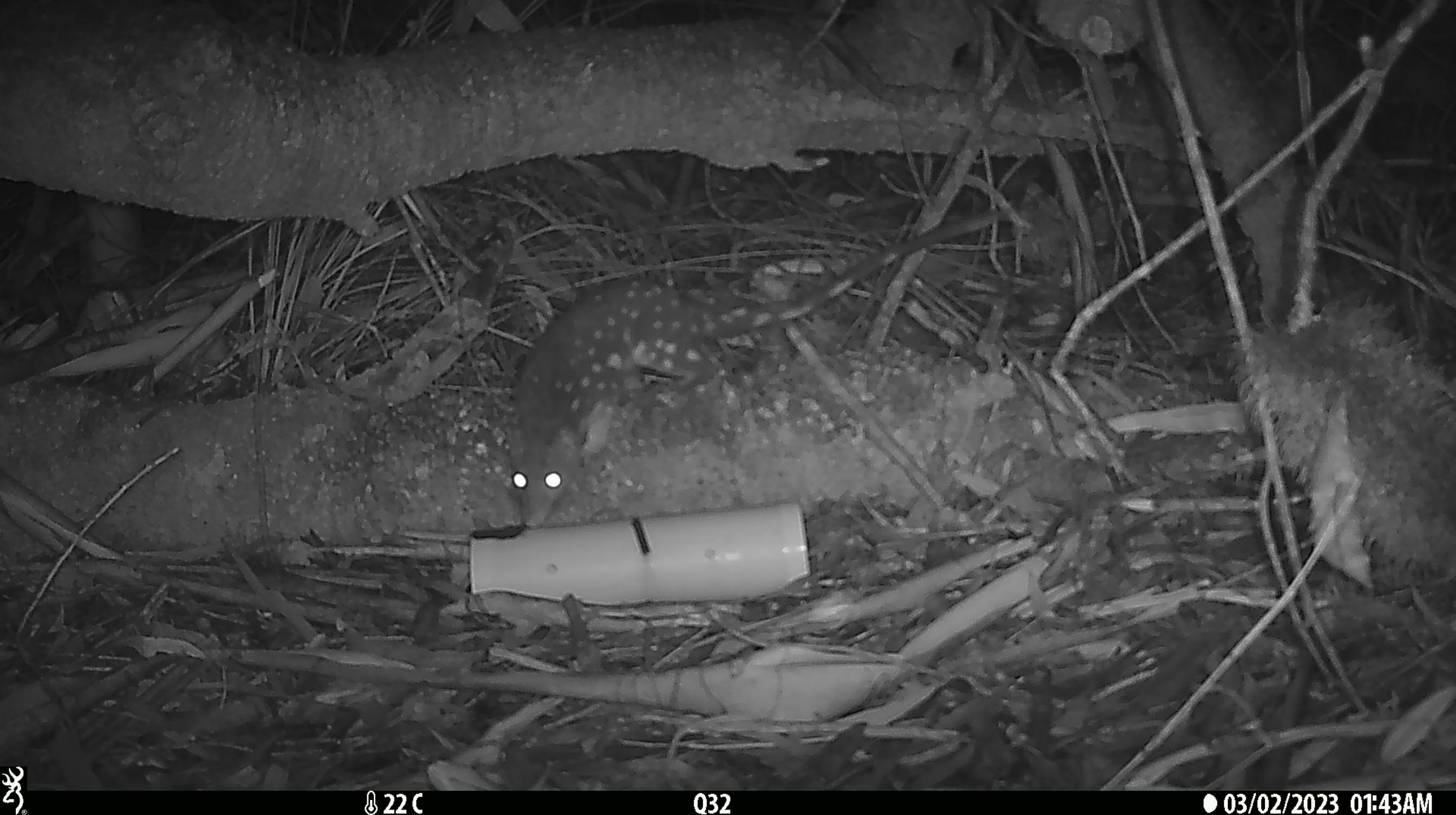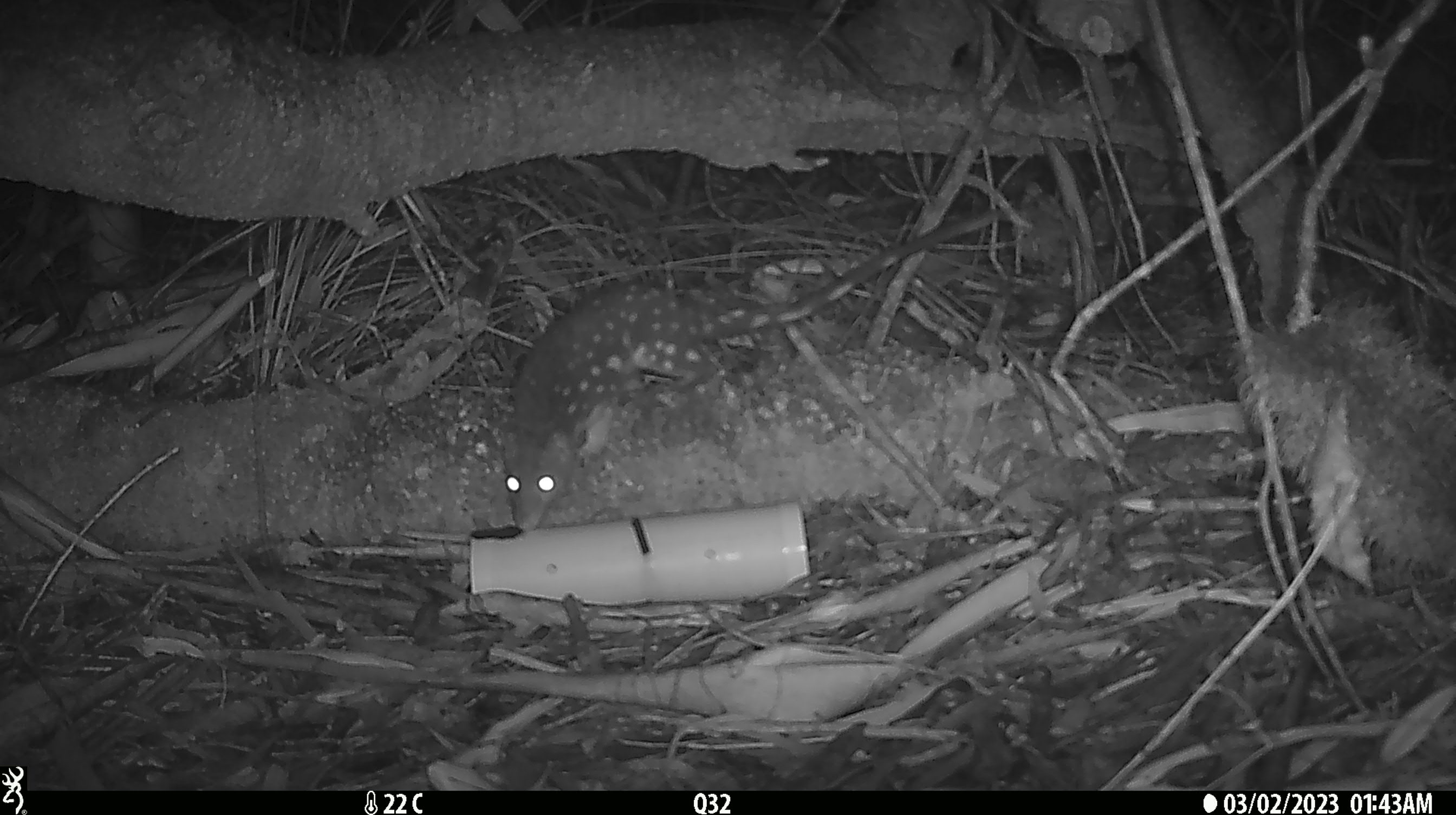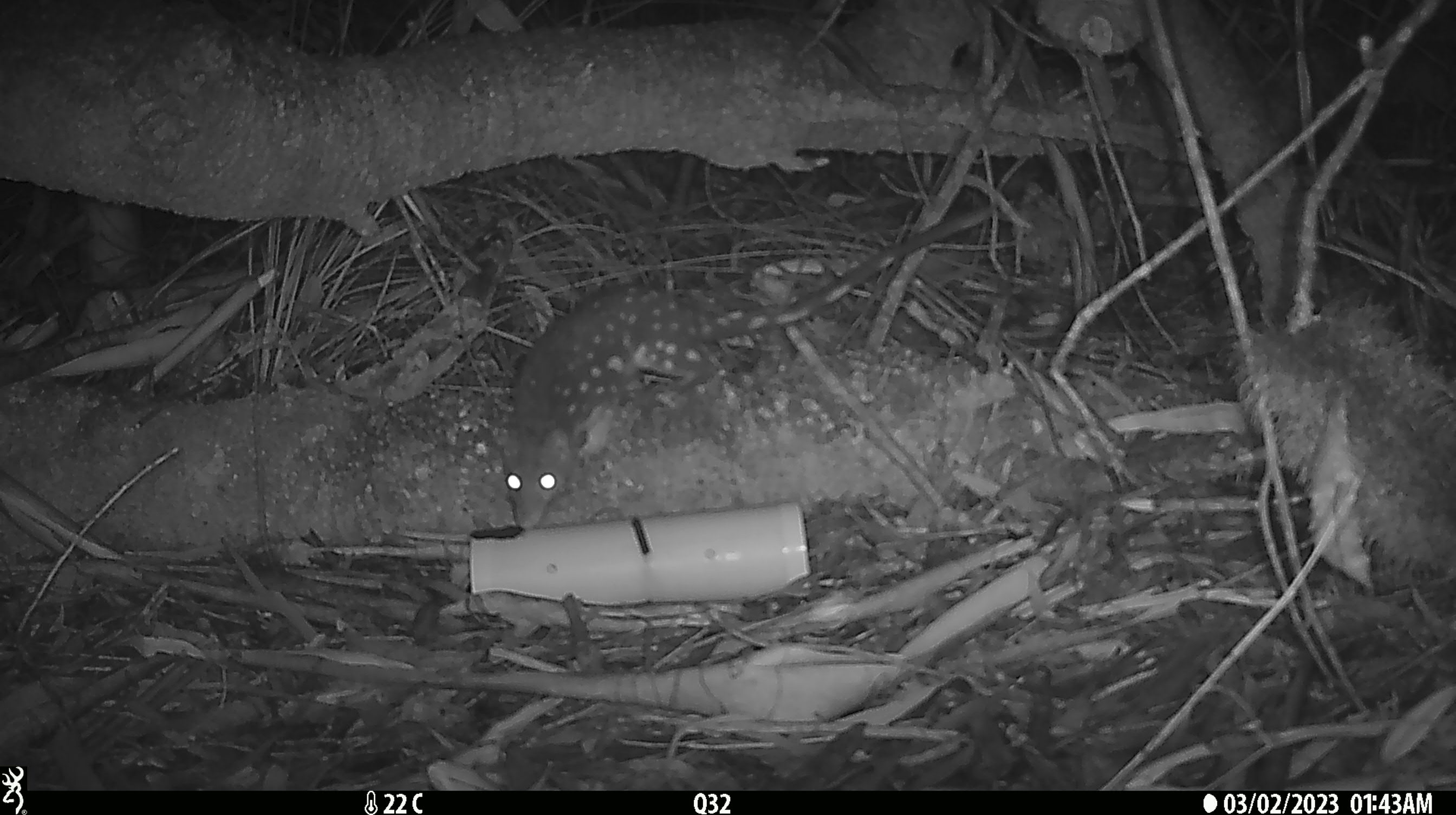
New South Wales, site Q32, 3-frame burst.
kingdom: Animalia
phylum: Chordata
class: Mammalia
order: Dasyuromorphia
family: Dasyuridae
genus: Dasyurus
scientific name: Dasyurus maculatus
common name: spotted-tailed quoll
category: quoll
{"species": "quoll (spotted-tailed quoll) (Dasyurus maculatus)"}